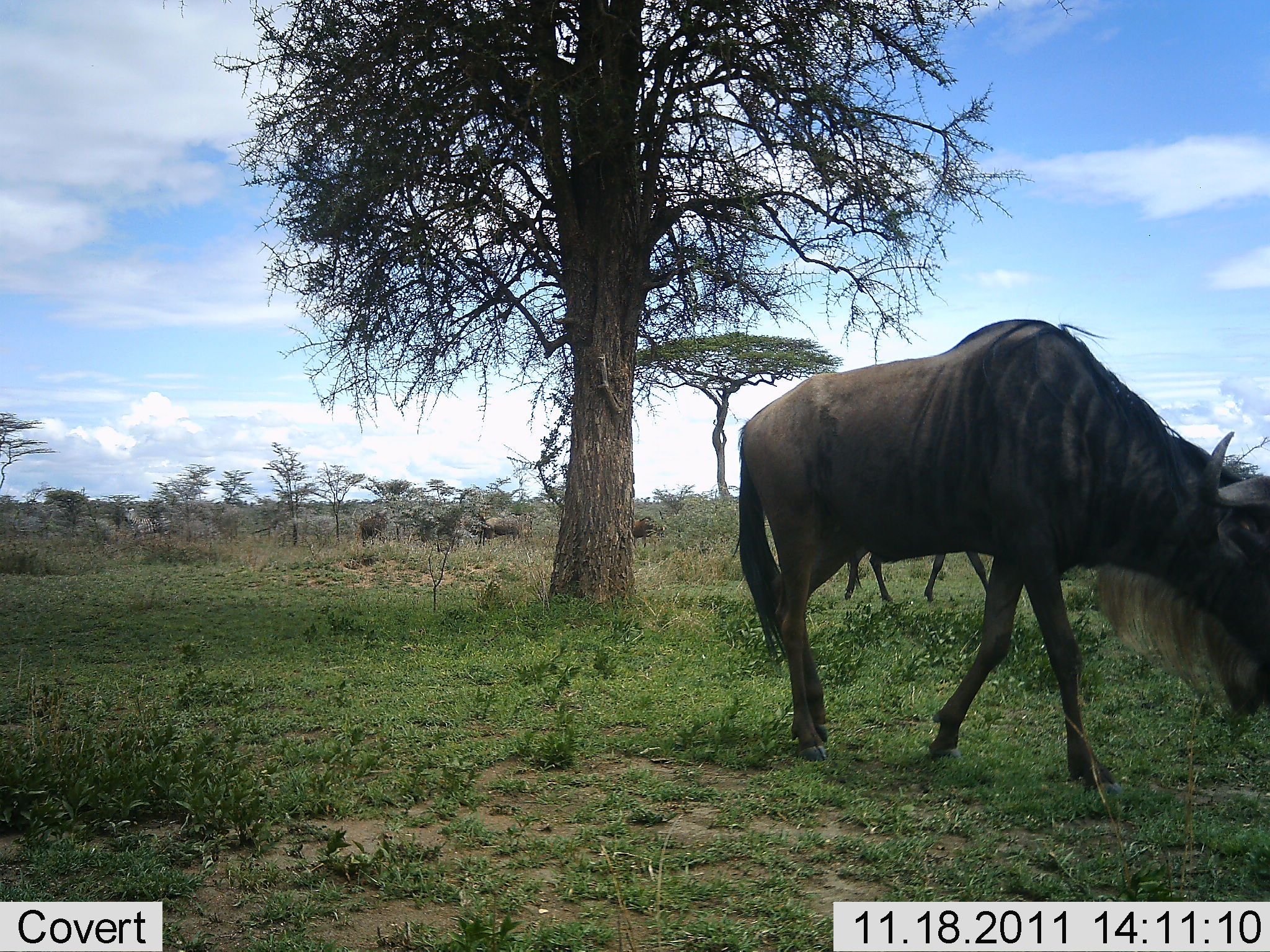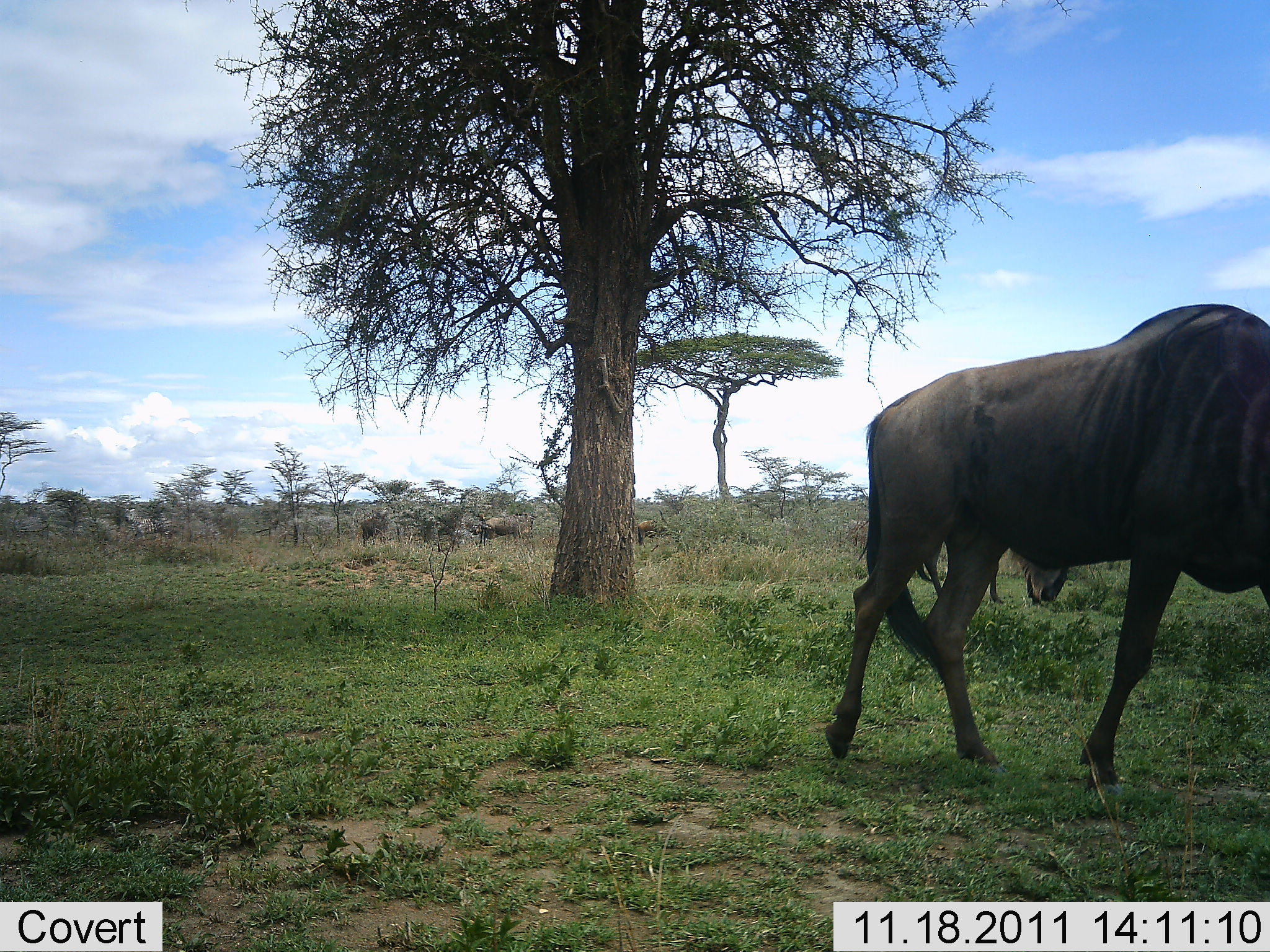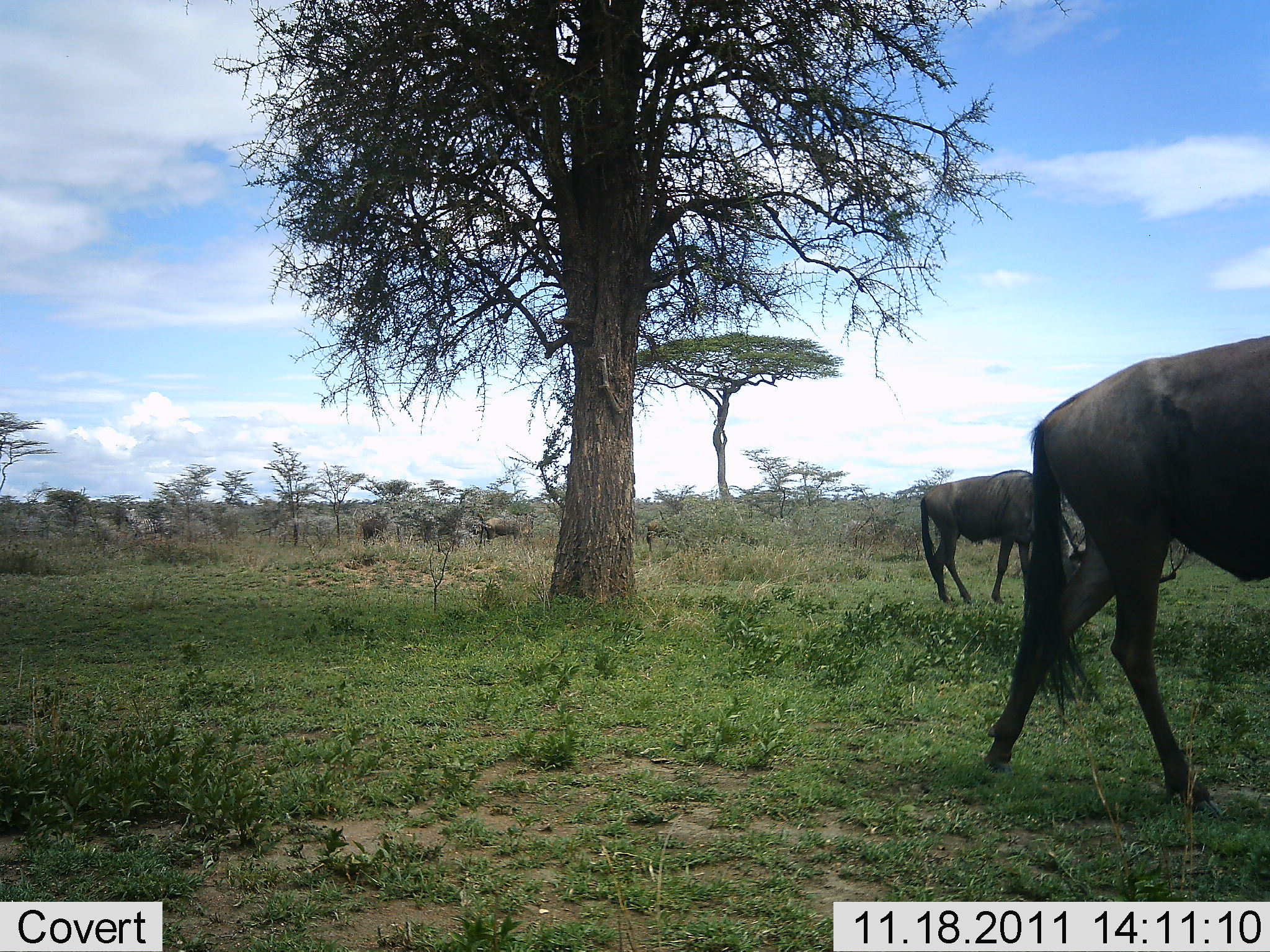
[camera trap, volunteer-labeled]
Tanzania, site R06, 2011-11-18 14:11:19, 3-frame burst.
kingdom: Animalia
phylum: Chordata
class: Mammalia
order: Artiodactyla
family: Bovidae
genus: Connochaetes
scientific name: Connochaetes taurinus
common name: blue wildebeest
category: wildebeest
Wildebeest (blue wildebeest) (Connochaetes taurinus), count 3. Behavior (volunteer vote fractions): standing 27%, resting 0%, moving 91%, interacting 0%. Young present (vote fraction): 0%. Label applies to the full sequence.